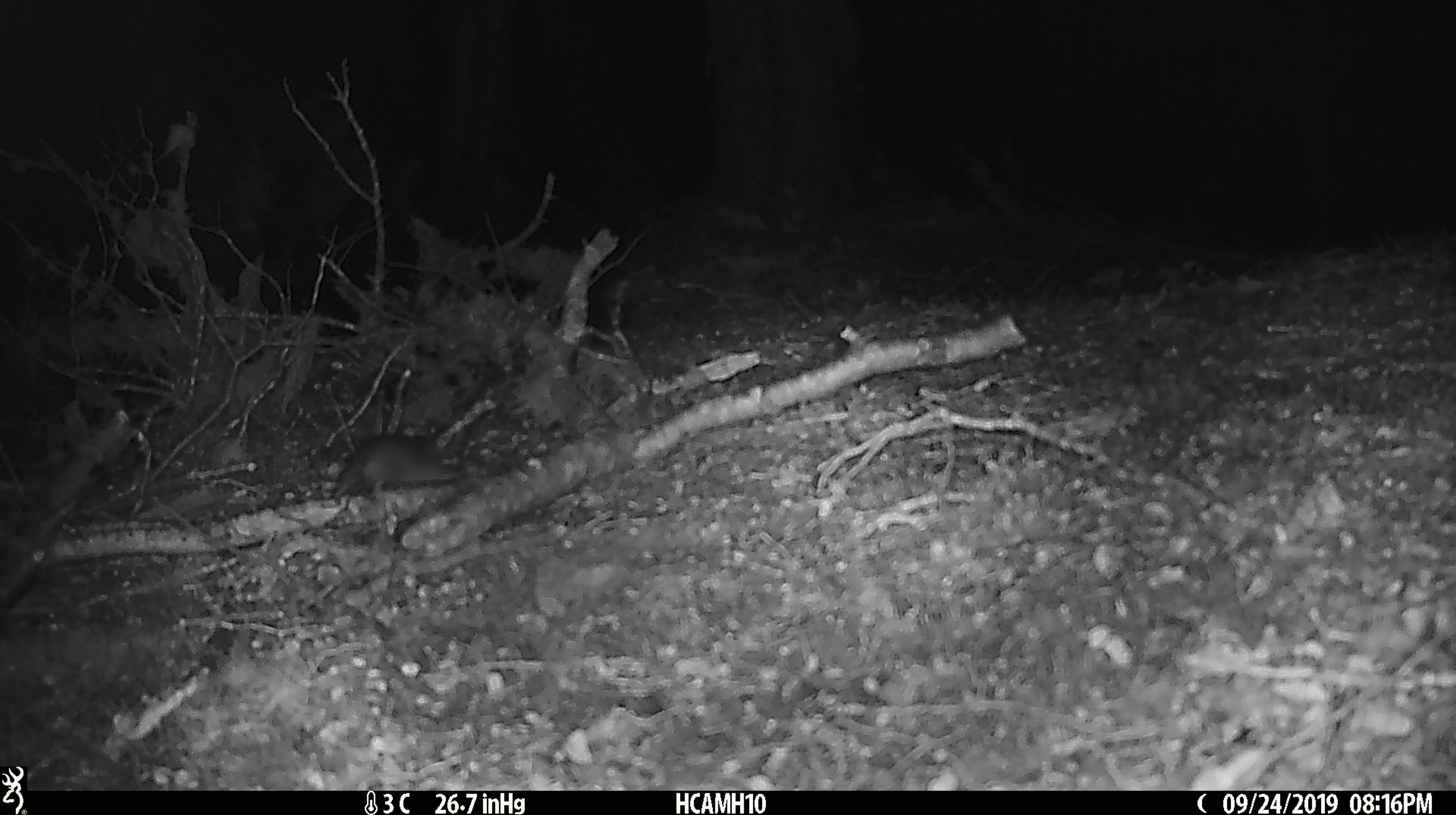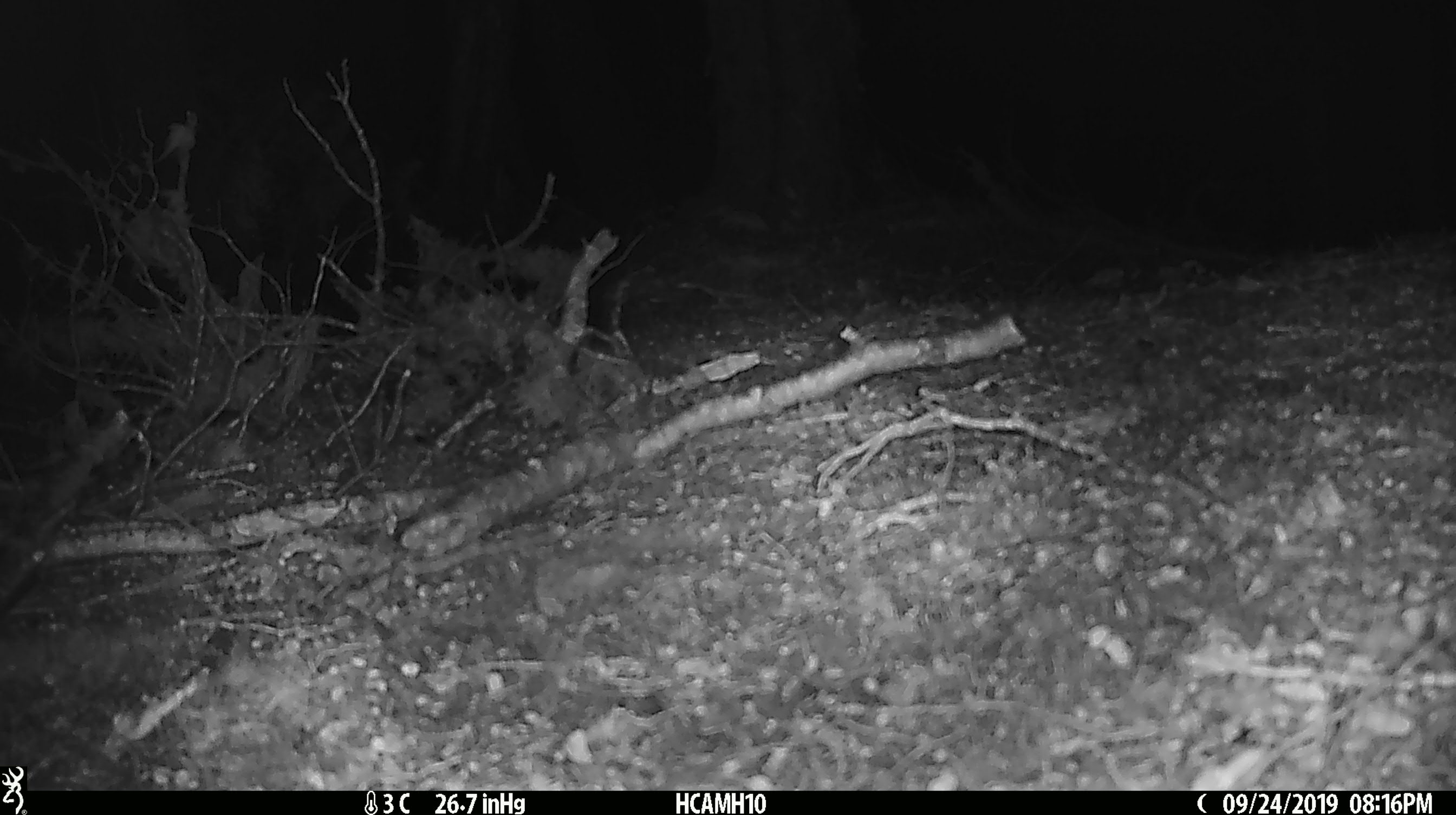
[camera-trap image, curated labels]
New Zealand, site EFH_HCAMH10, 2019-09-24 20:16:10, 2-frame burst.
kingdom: Animalia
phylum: Chordata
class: Mammalia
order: Rodentia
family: Muridae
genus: Mus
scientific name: Mus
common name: mouse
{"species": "mouse (Mus)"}